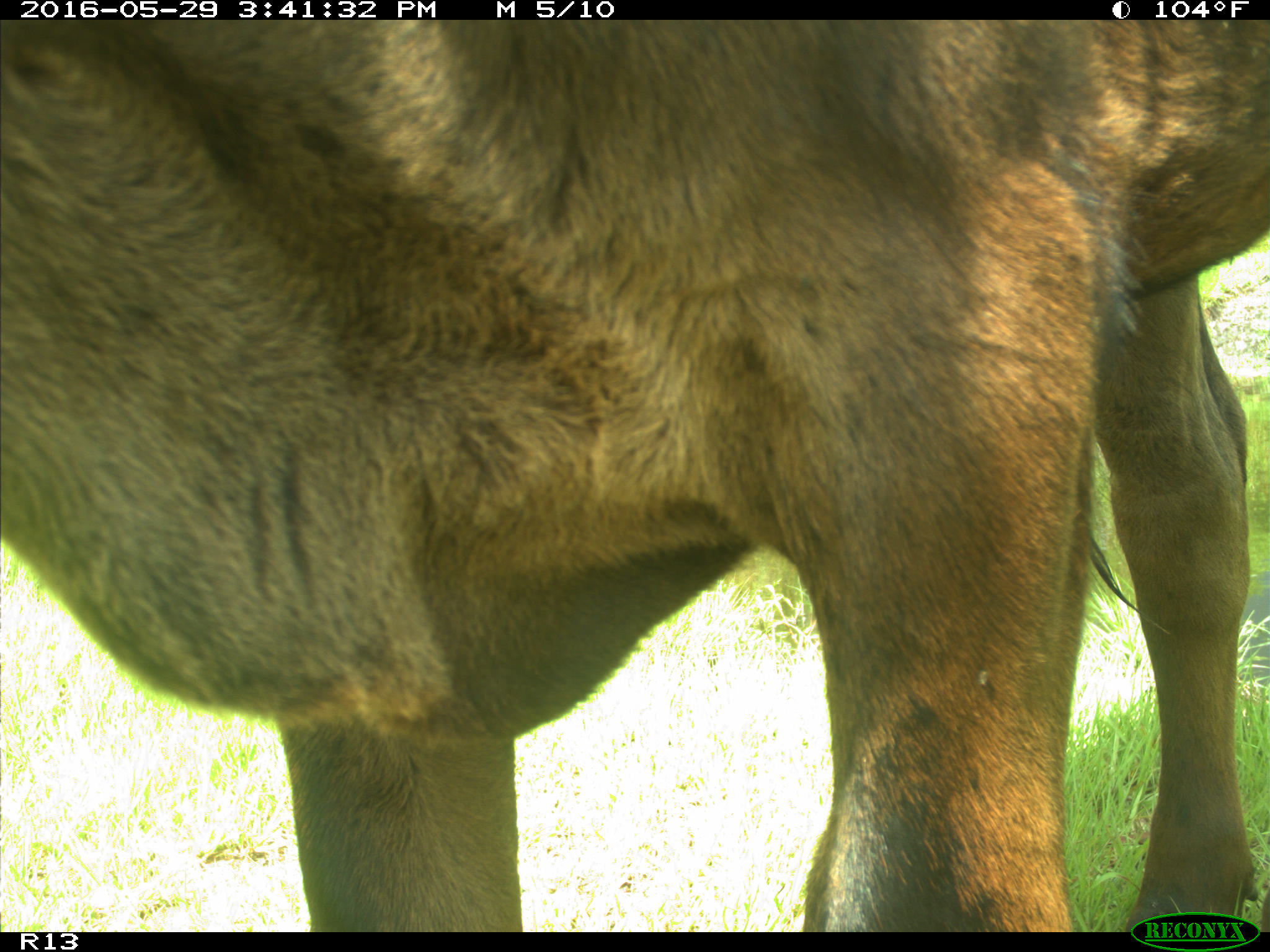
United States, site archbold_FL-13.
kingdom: Animalia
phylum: Chordata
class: Mammalia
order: Artiodactyla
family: Bovidae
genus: Bos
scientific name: Bos taurus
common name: domestic cow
Bos taurus (domestic cow).